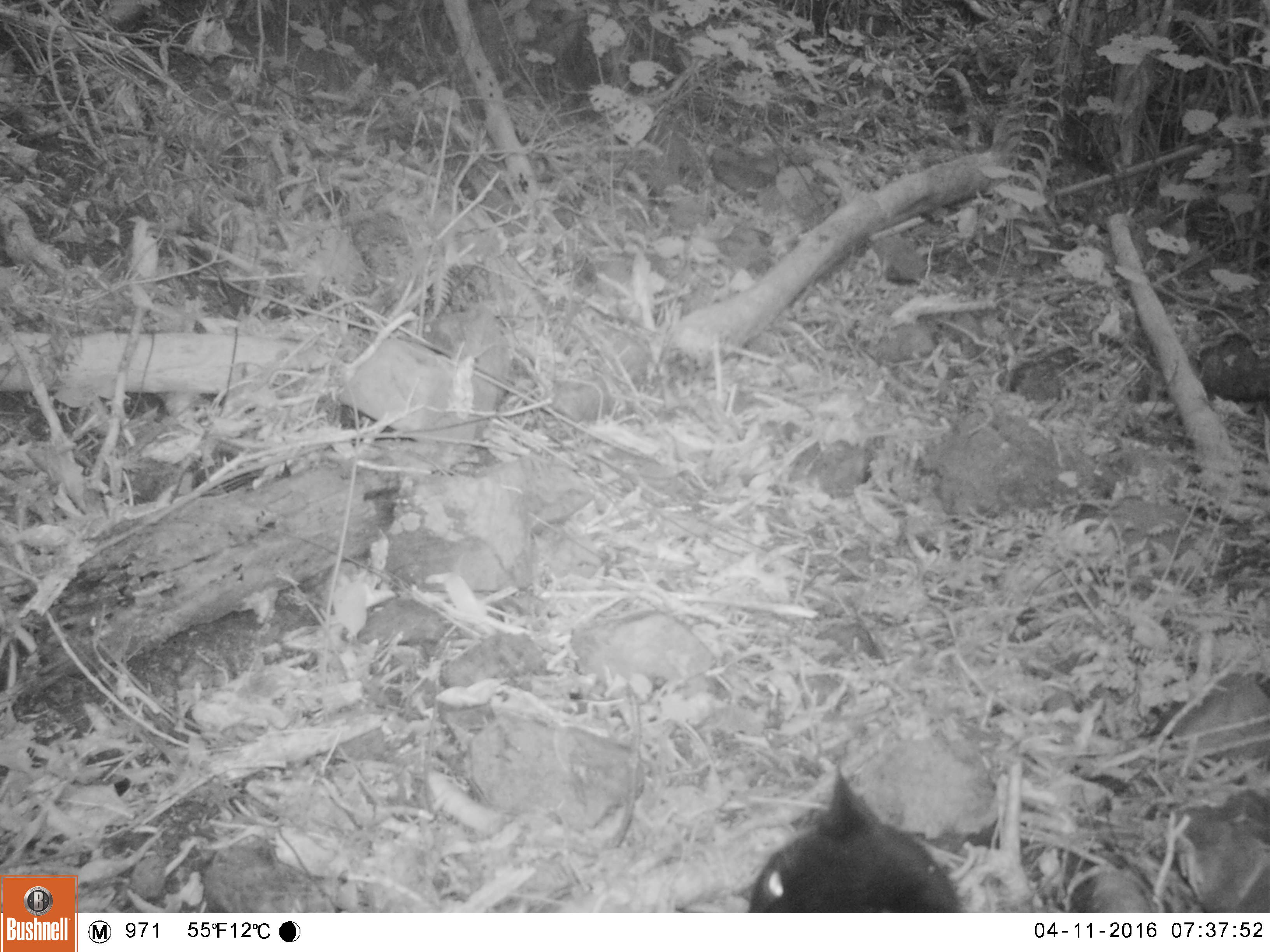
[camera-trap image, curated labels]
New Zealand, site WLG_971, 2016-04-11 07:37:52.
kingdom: Animalia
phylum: Chordata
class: Mammalia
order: Carnivora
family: Felidae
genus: Felis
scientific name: Felis catus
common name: domestic cat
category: cat